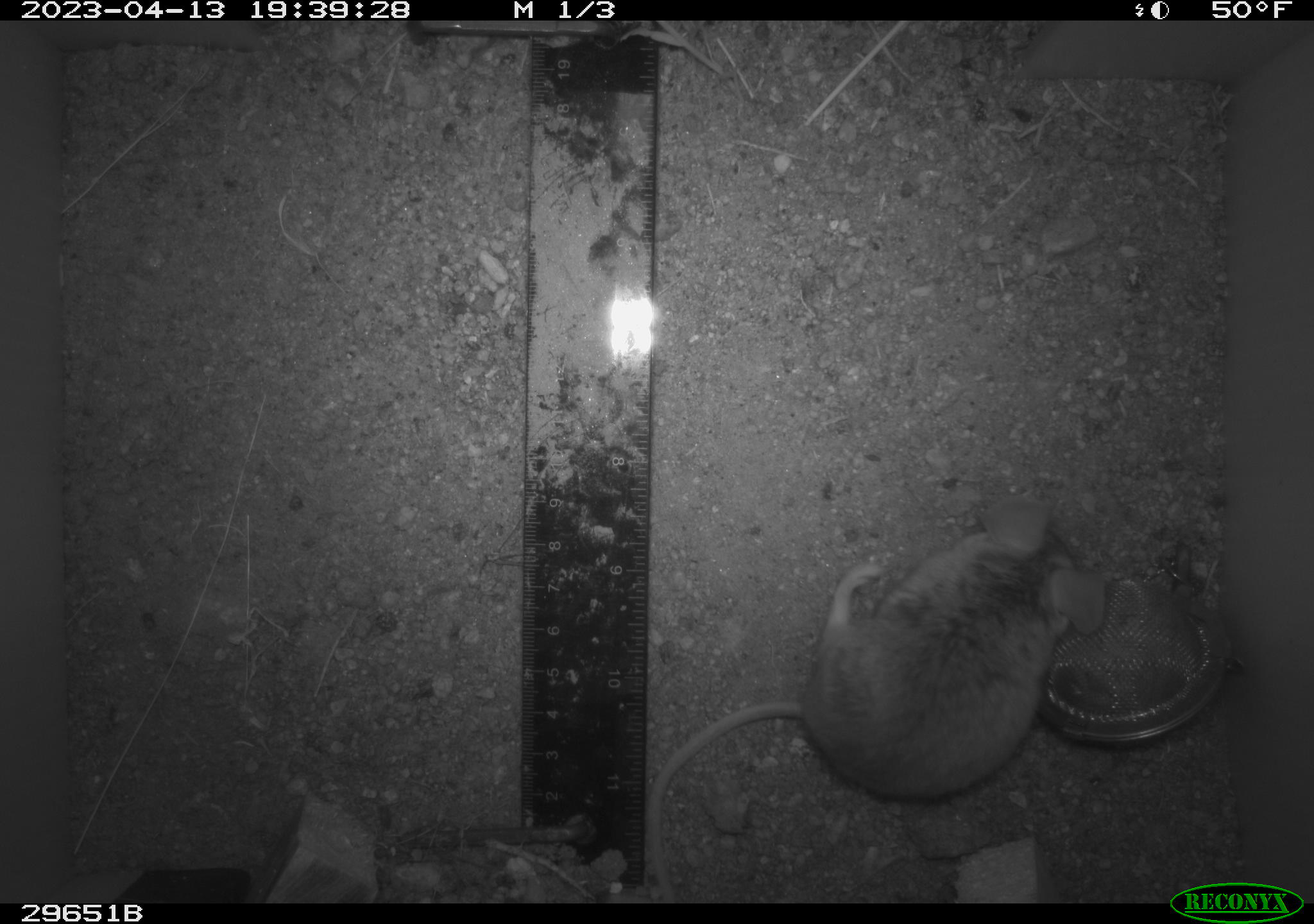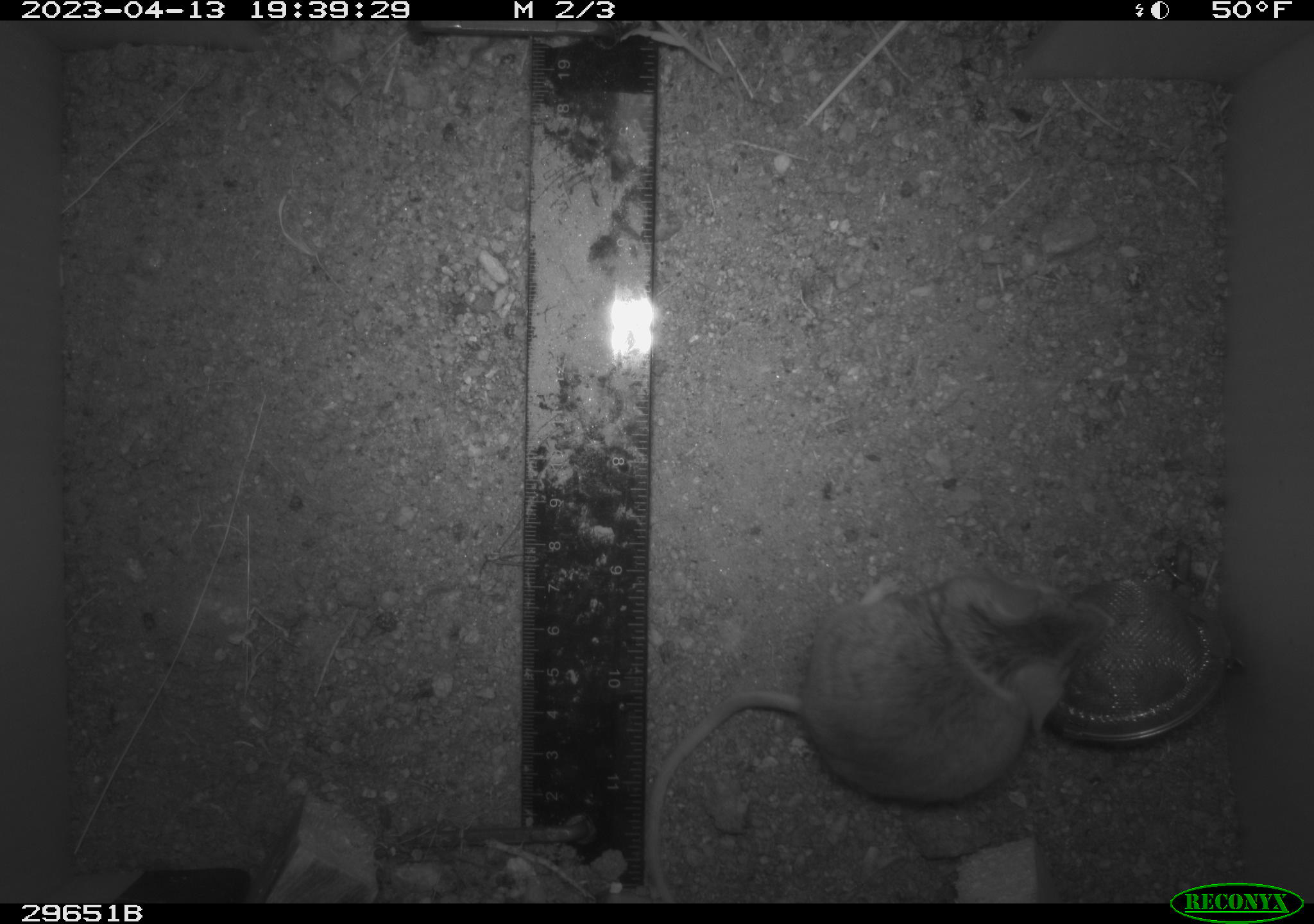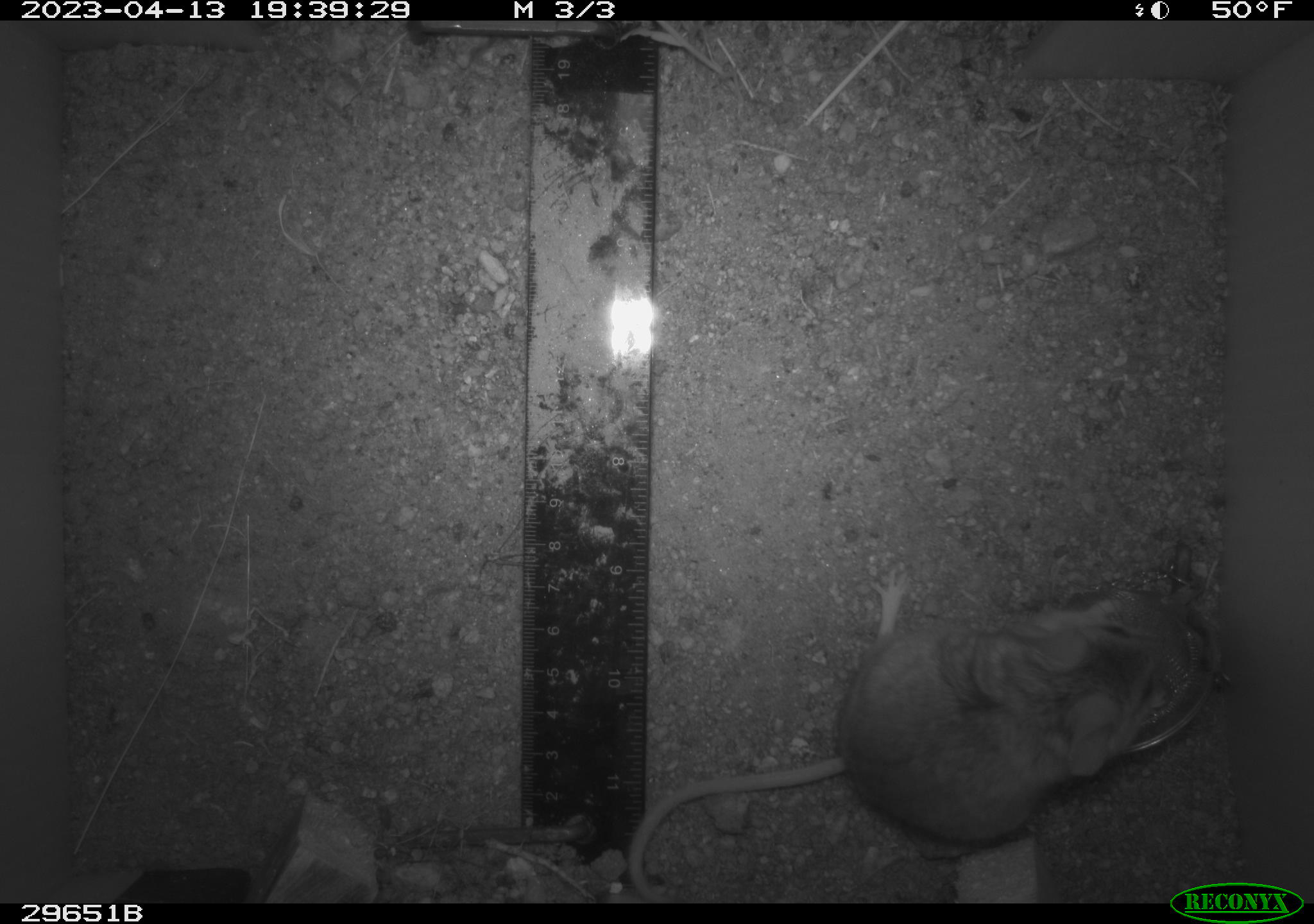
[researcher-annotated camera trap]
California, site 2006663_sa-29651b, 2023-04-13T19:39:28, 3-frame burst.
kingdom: Animalia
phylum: Chordata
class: Mammalia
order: Rodentia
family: Cricetidae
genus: Peromyscus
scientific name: Peromyscus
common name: deer mice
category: peromyscus species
Peromyscus species (deer mice) (Peromyscus).